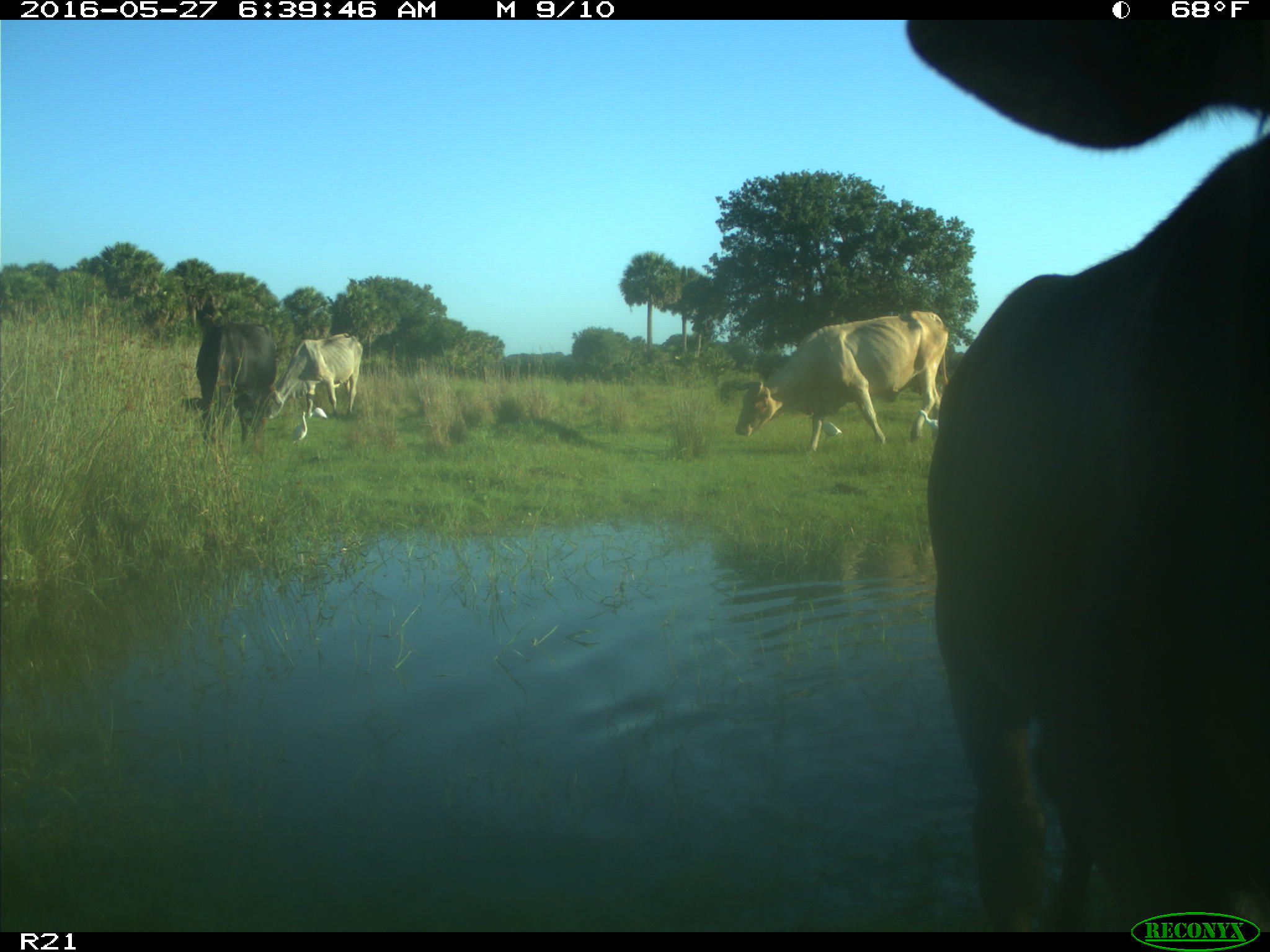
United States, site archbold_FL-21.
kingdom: Animalia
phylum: Chordata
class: Mammalia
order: Artiodactyla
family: Bovidae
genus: Bos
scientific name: Bos taurus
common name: domestic cow